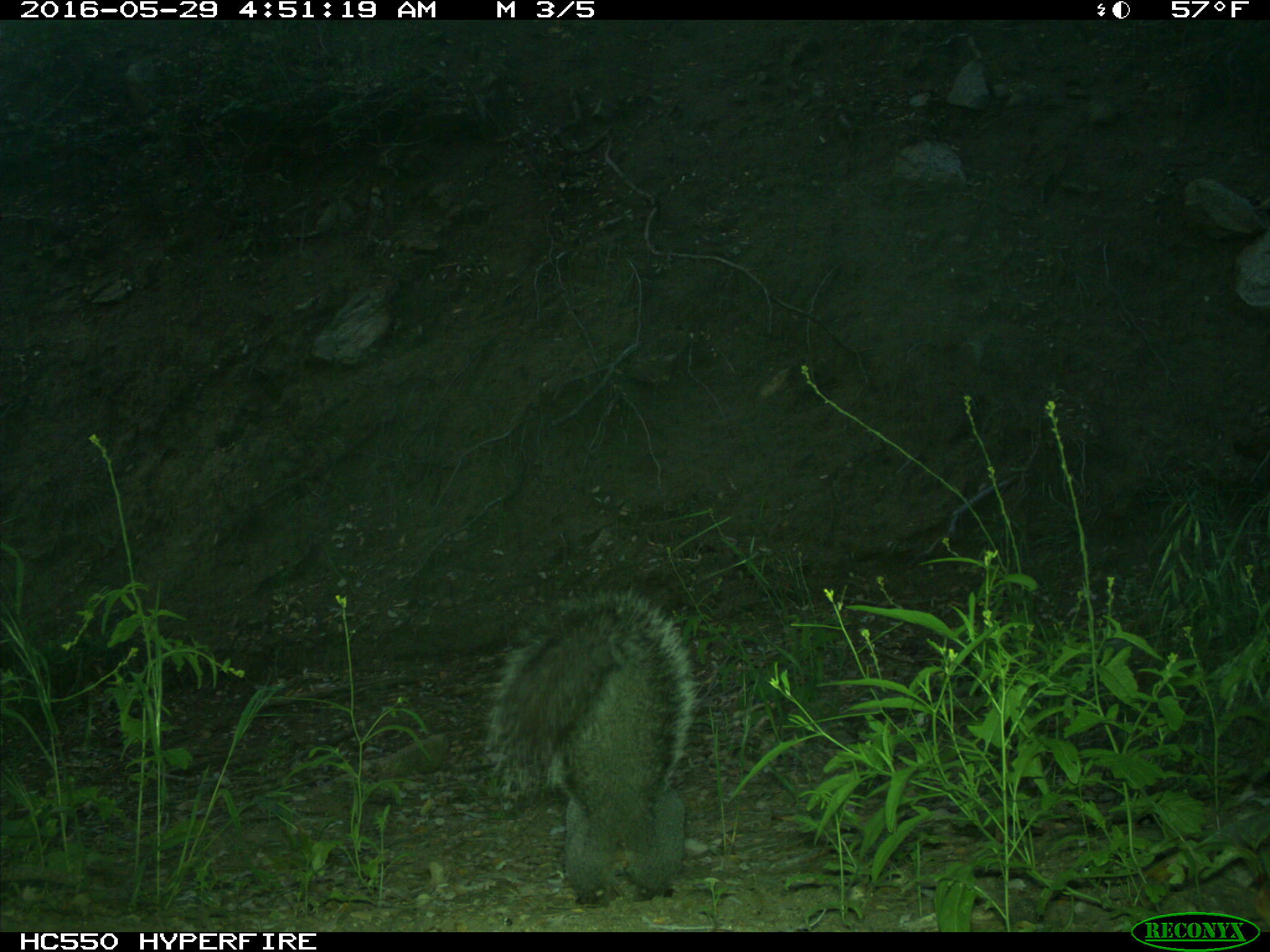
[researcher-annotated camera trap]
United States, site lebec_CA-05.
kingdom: Animalia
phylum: Chordata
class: Mammalia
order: Rodentia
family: Sciuridae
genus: Sciurus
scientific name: Sciurus carolinensis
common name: eastern gray squirrel